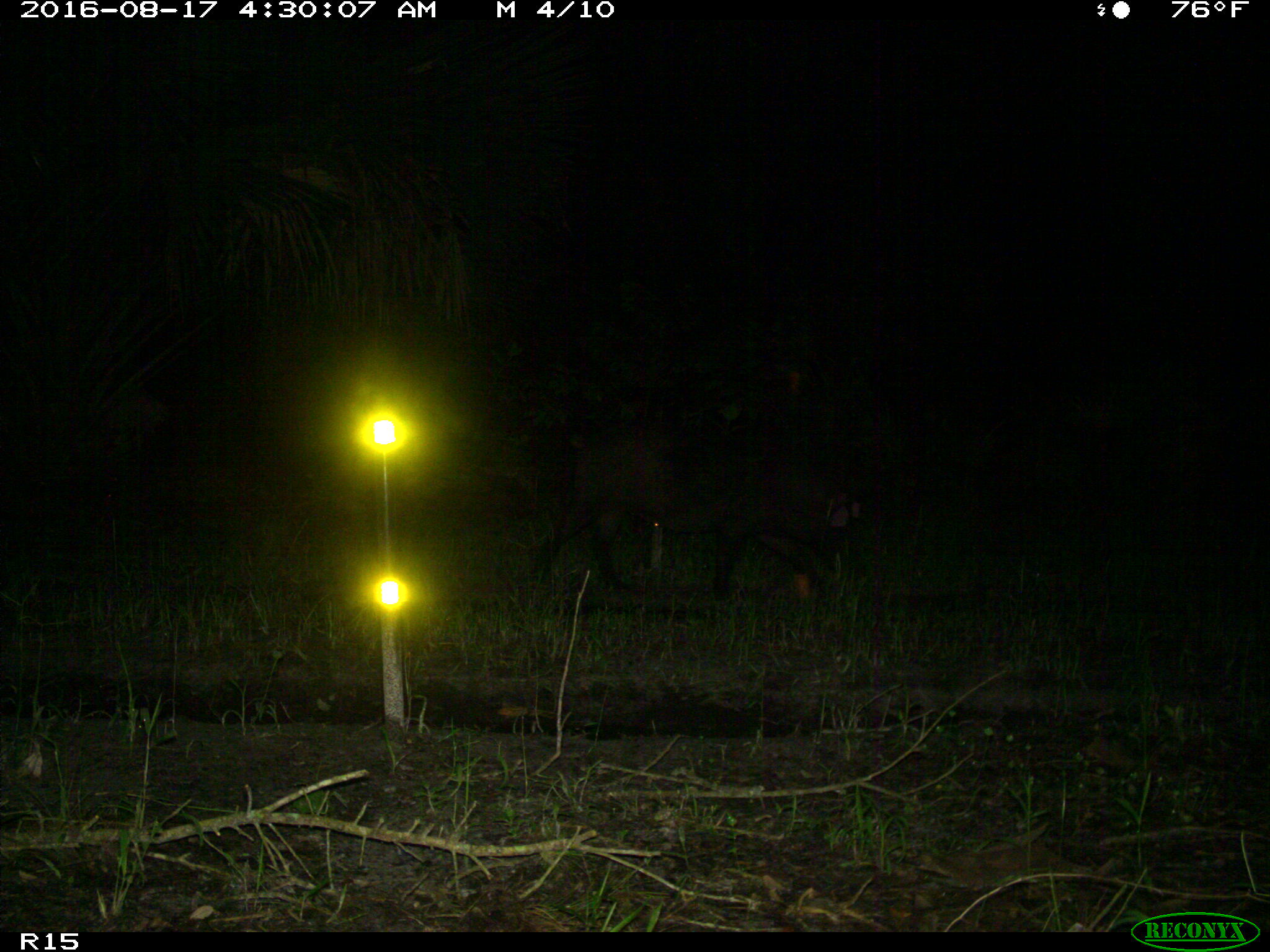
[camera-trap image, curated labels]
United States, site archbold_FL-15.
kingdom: Animalia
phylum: Chordata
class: Mammalia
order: Artiodactyla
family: Suidae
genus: Sus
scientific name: Sus scrofa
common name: wild boar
Sus scrofa (wild boar).